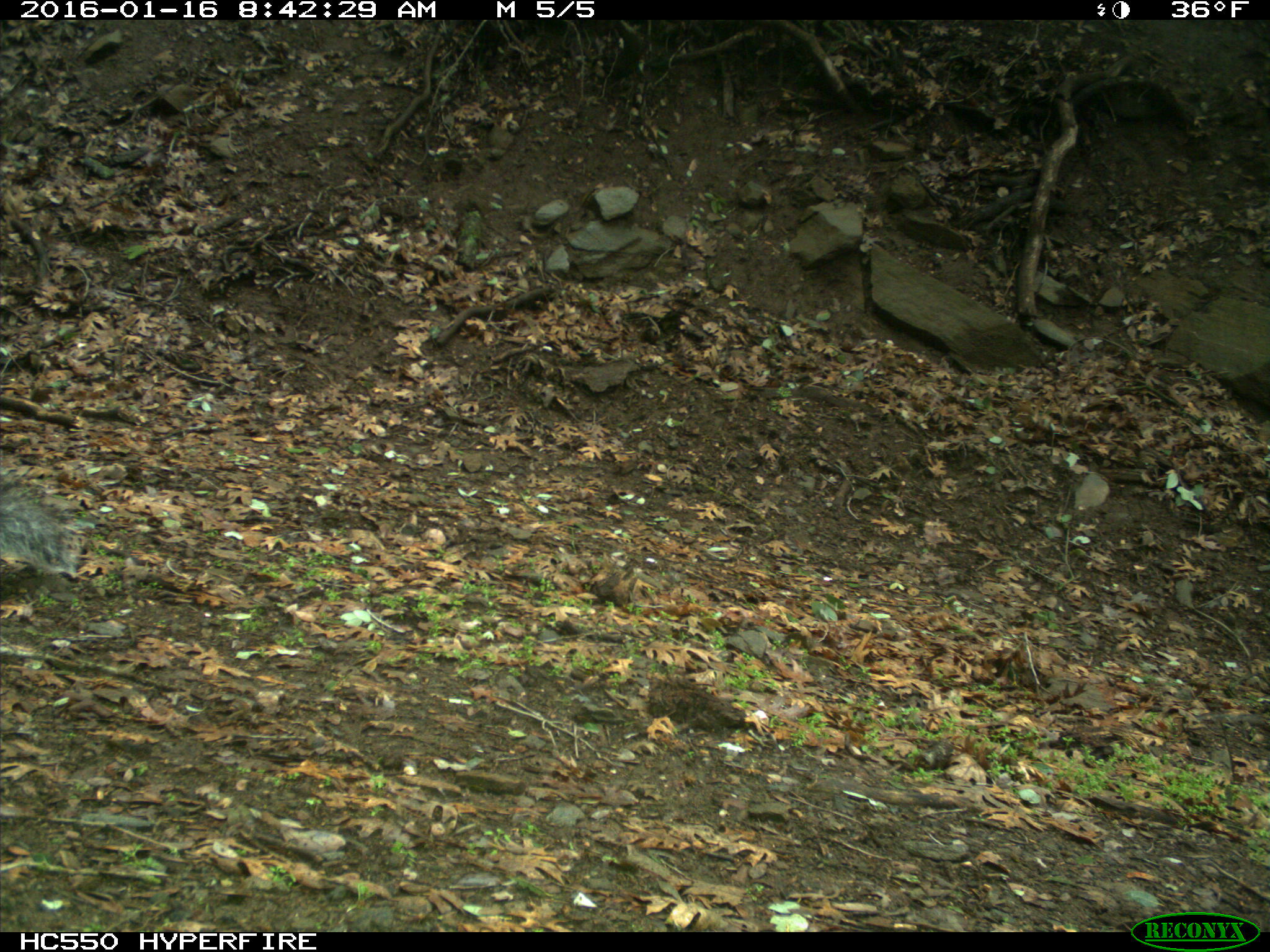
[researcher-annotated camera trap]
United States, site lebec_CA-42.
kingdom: Animalia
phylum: Chordata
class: Mammalia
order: Rodentia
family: Sciuridae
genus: Sciurus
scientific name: Sciurus carolinensis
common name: eastern gray squirrel